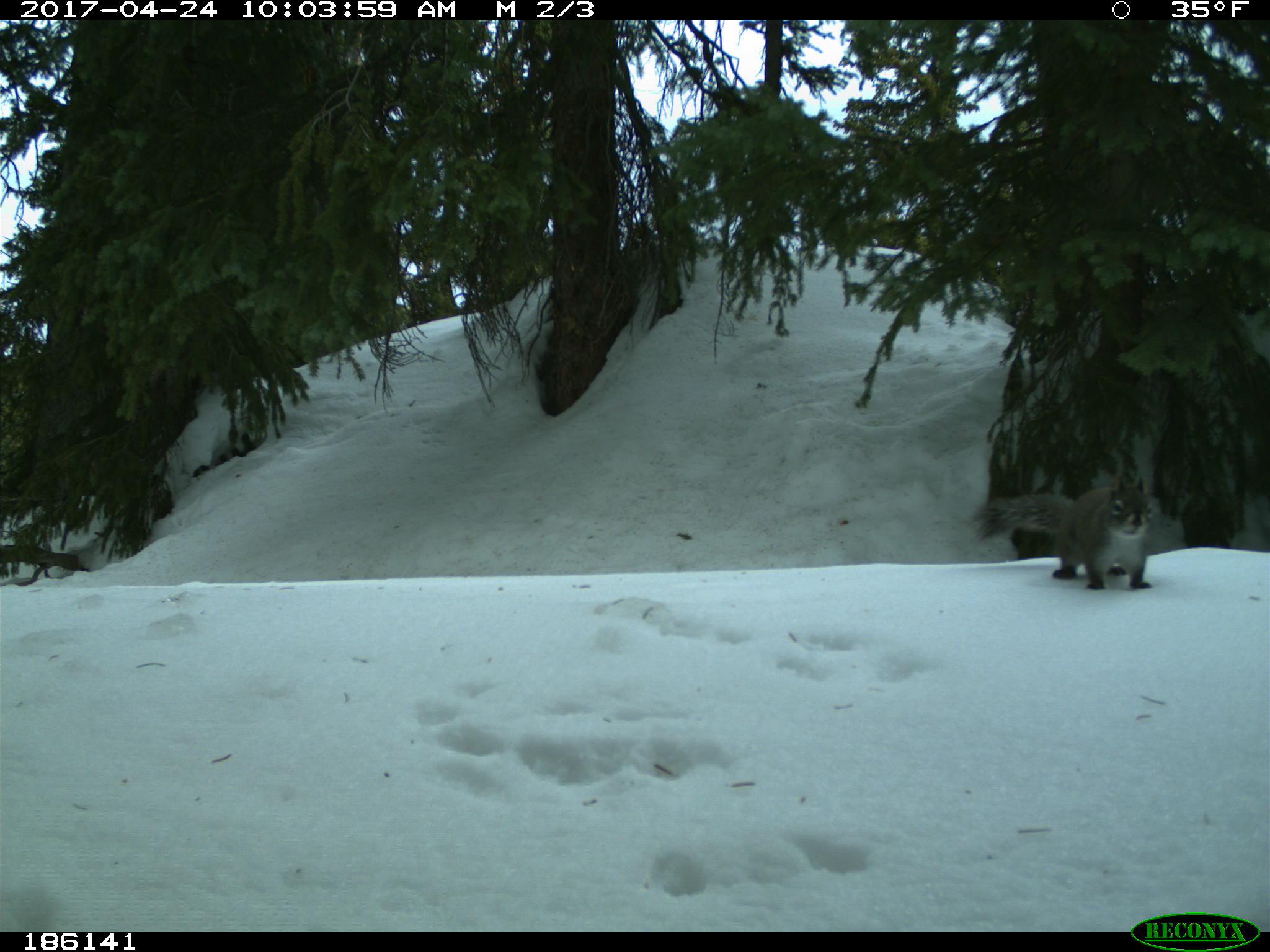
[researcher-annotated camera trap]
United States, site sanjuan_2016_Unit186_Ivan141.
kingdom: Animalia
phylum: Chordata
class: Mammalia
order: Rodentia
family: Sciuridae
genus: Tamiasciurus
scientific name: Tamiasciurus hudsonicus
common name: american red squirrel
Tamiasciurus hudsonicus (american red squirrel).